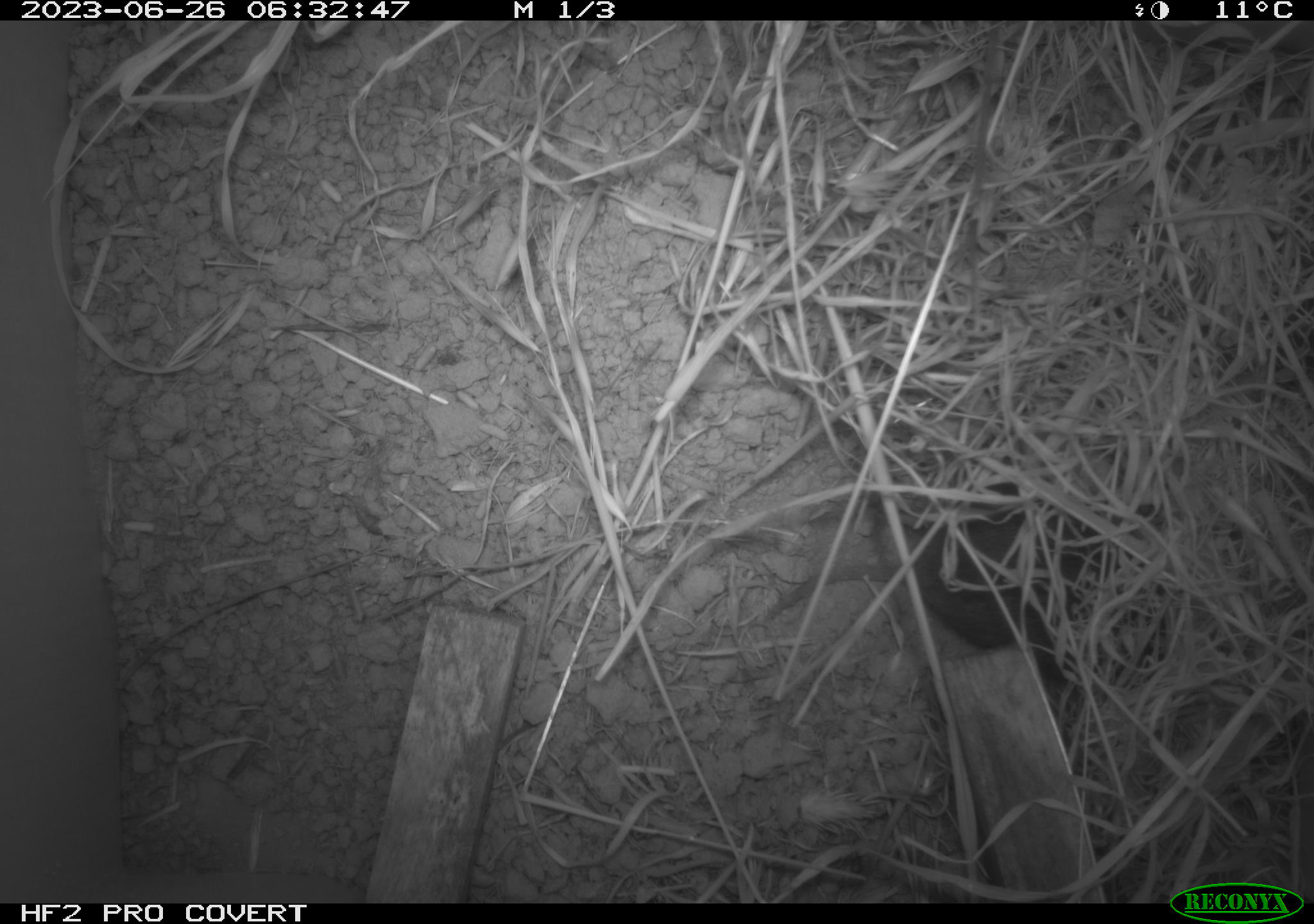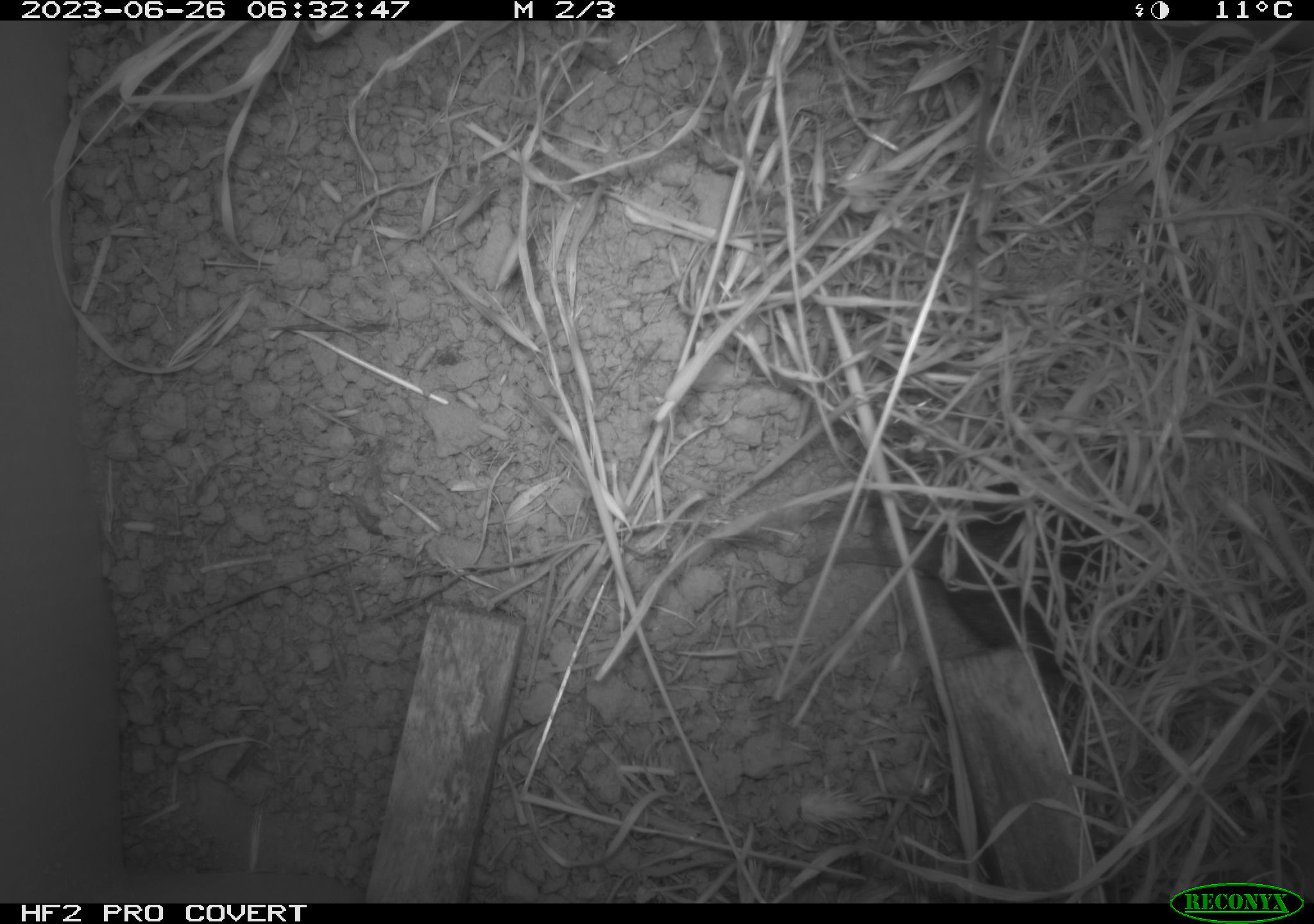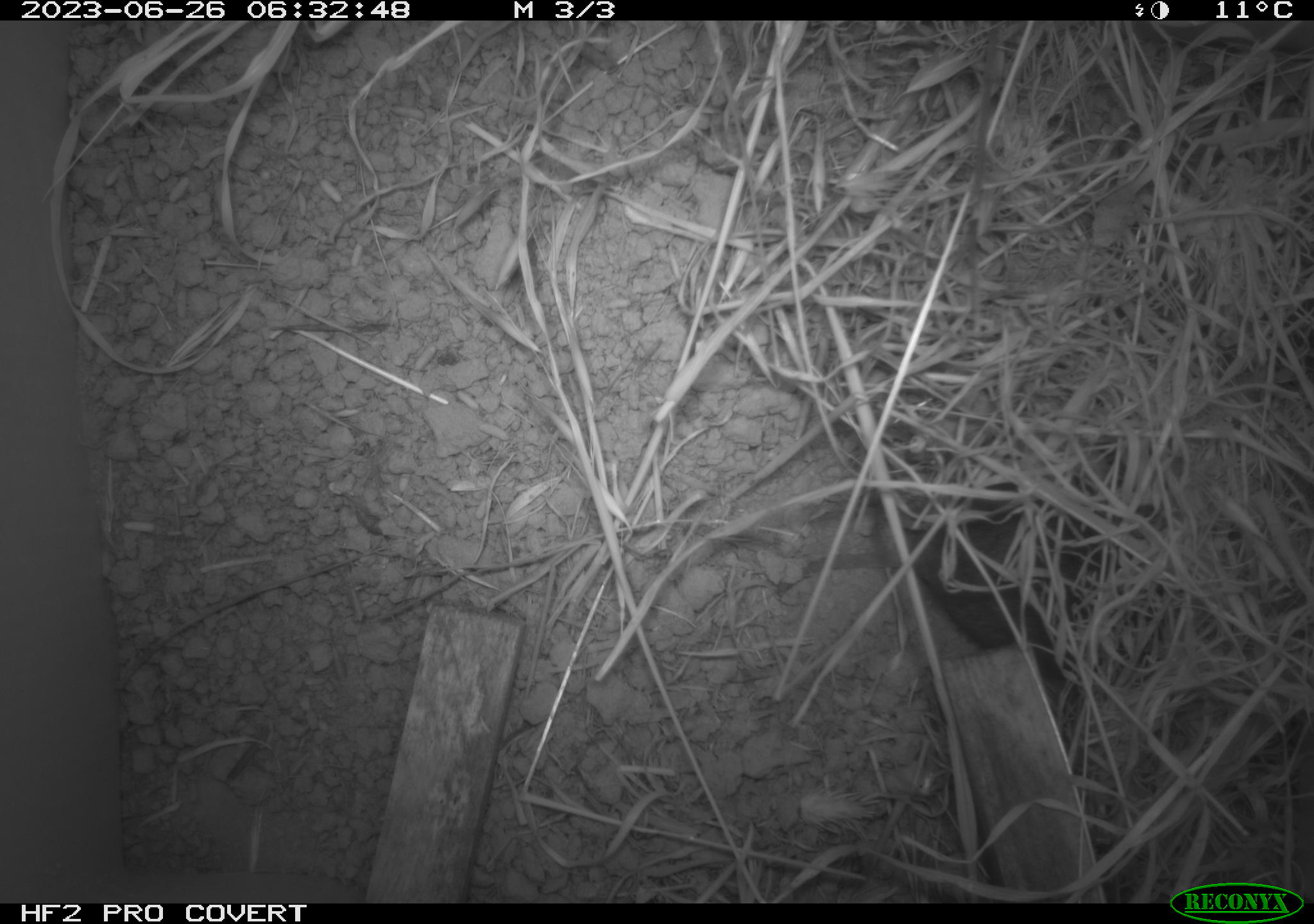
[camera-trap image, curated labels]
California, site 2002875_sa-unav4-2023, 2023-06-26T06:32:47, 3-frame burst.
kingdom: Animalia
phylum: Chordata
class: Mammalia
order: Rodentia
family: Cricetidae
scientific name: Arvicolinae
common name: voles, lemmings, and muskrats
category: arvicolinae subfamily